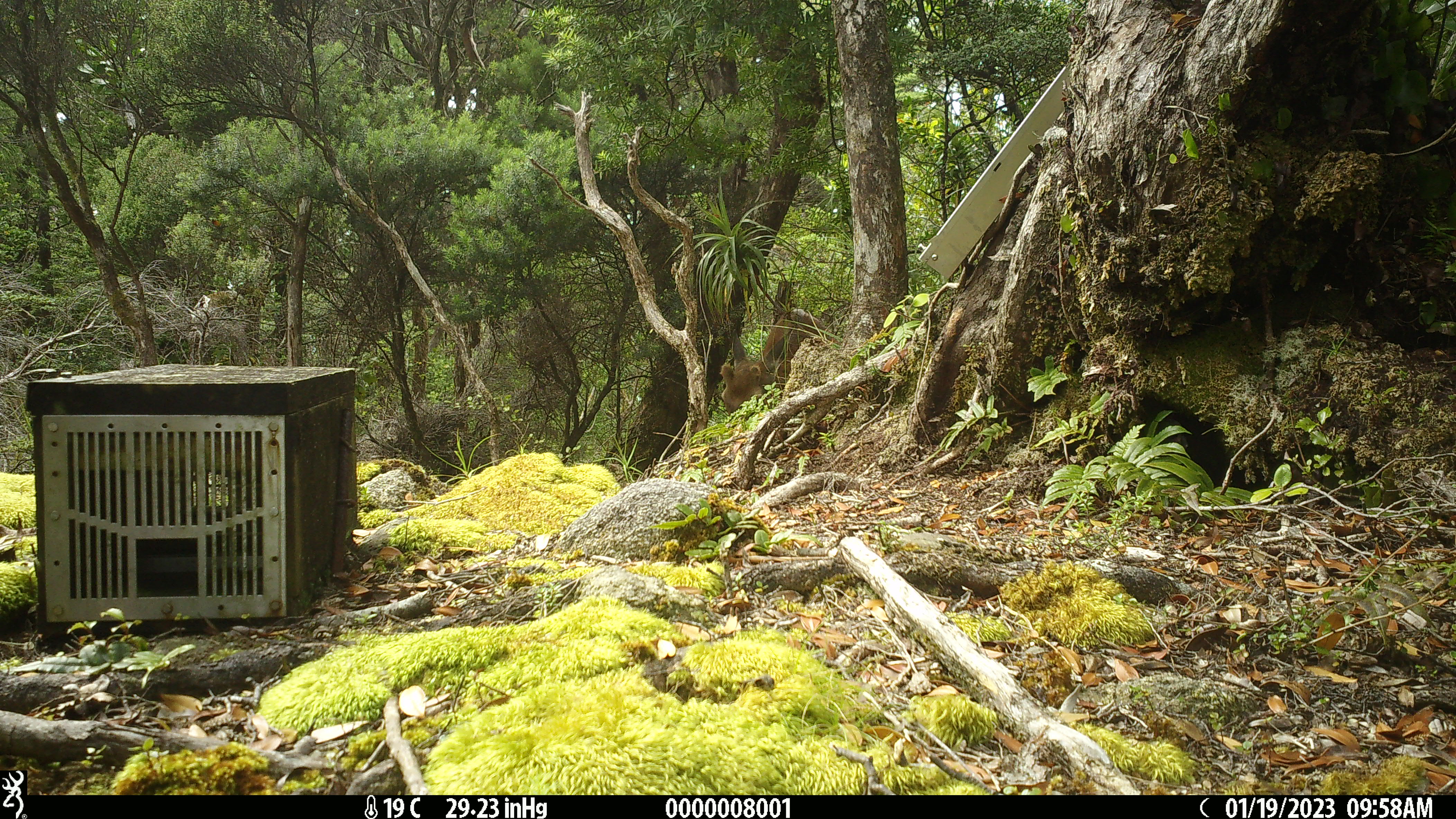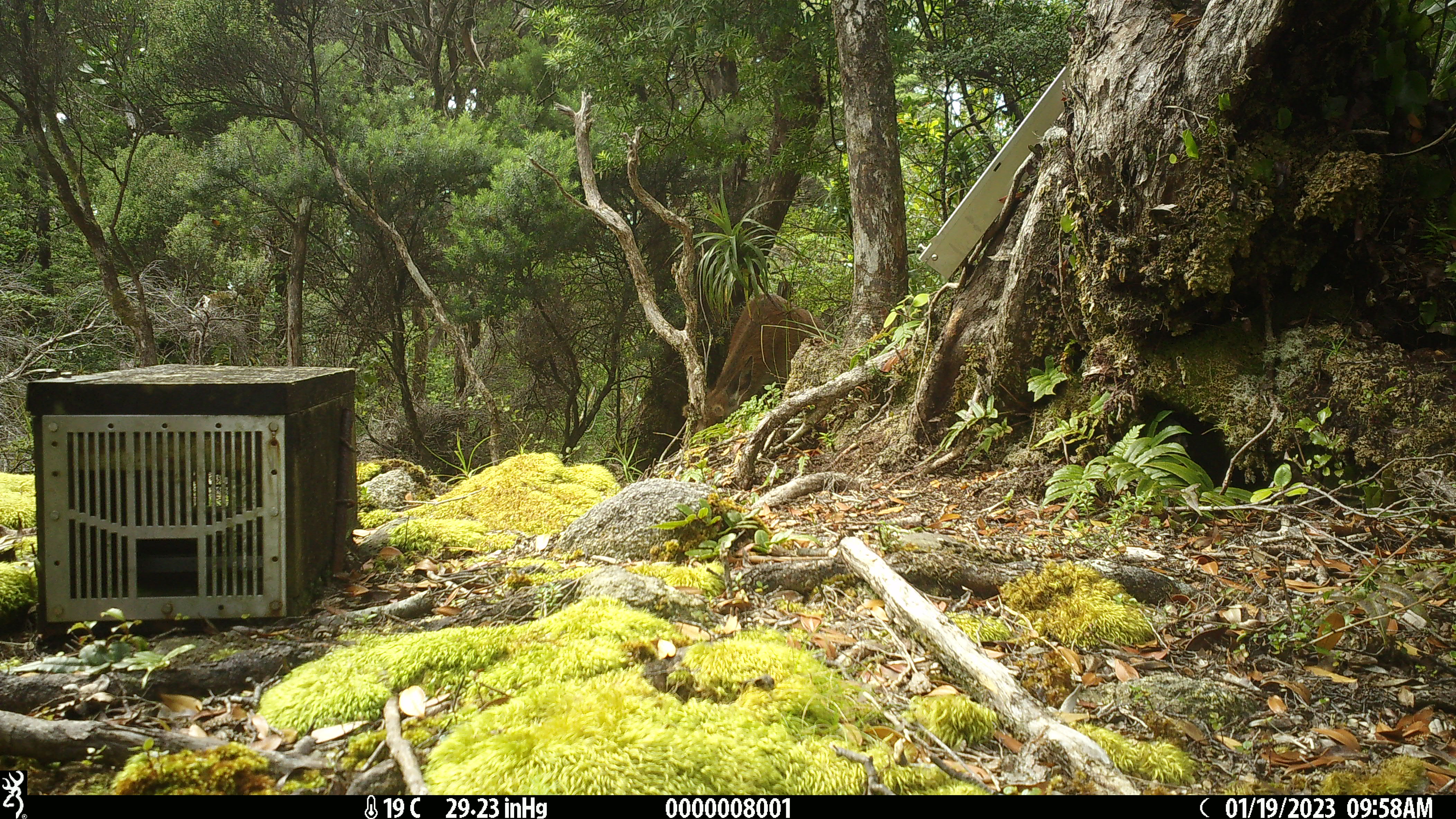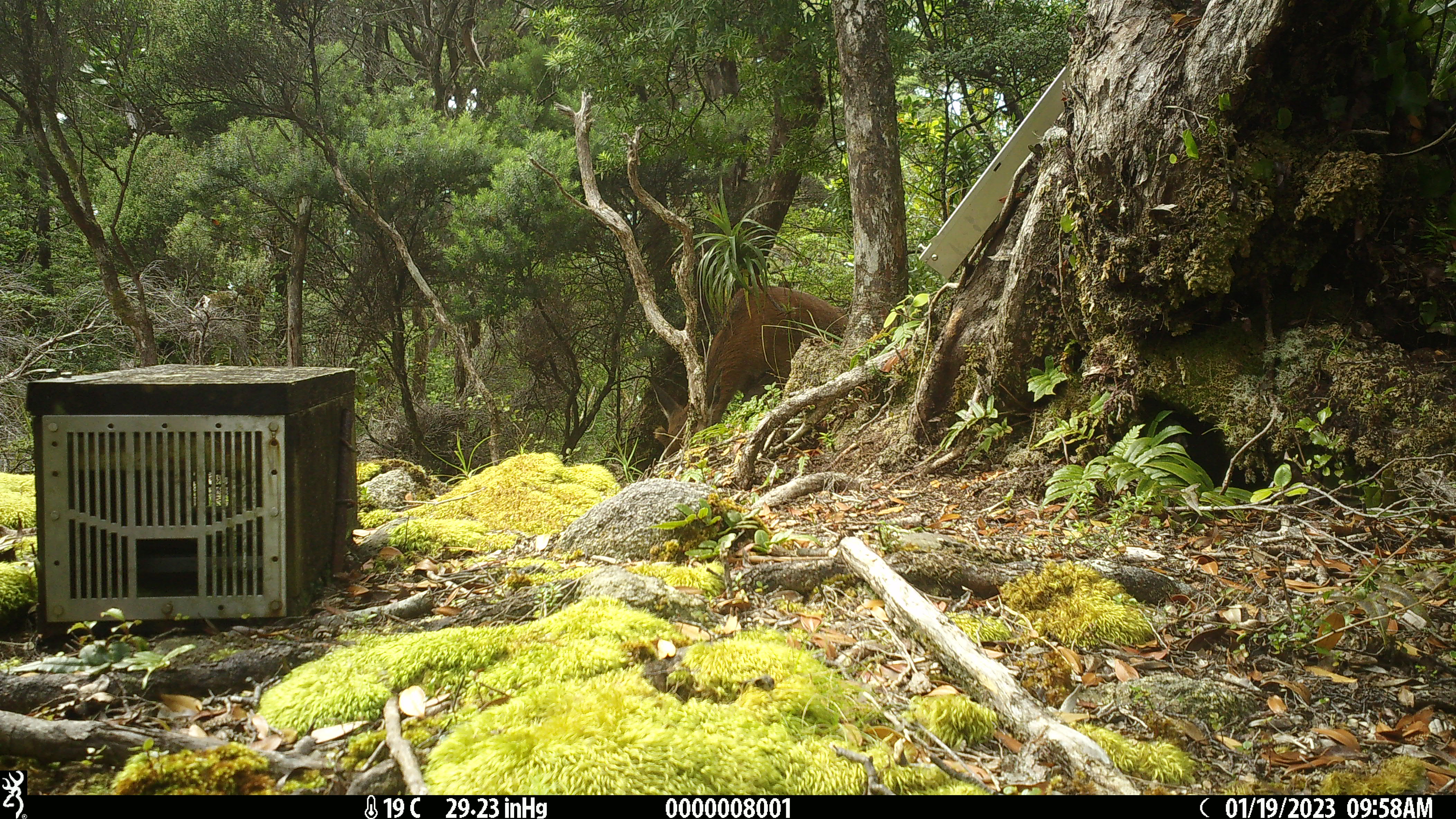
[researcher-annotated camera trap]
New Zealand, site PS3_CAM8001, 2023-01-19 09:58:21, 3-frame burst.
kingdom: Animalia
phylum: Chordata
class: Mammalia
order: Artiodactyla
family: Cervidae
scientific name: Cervidae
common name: deer